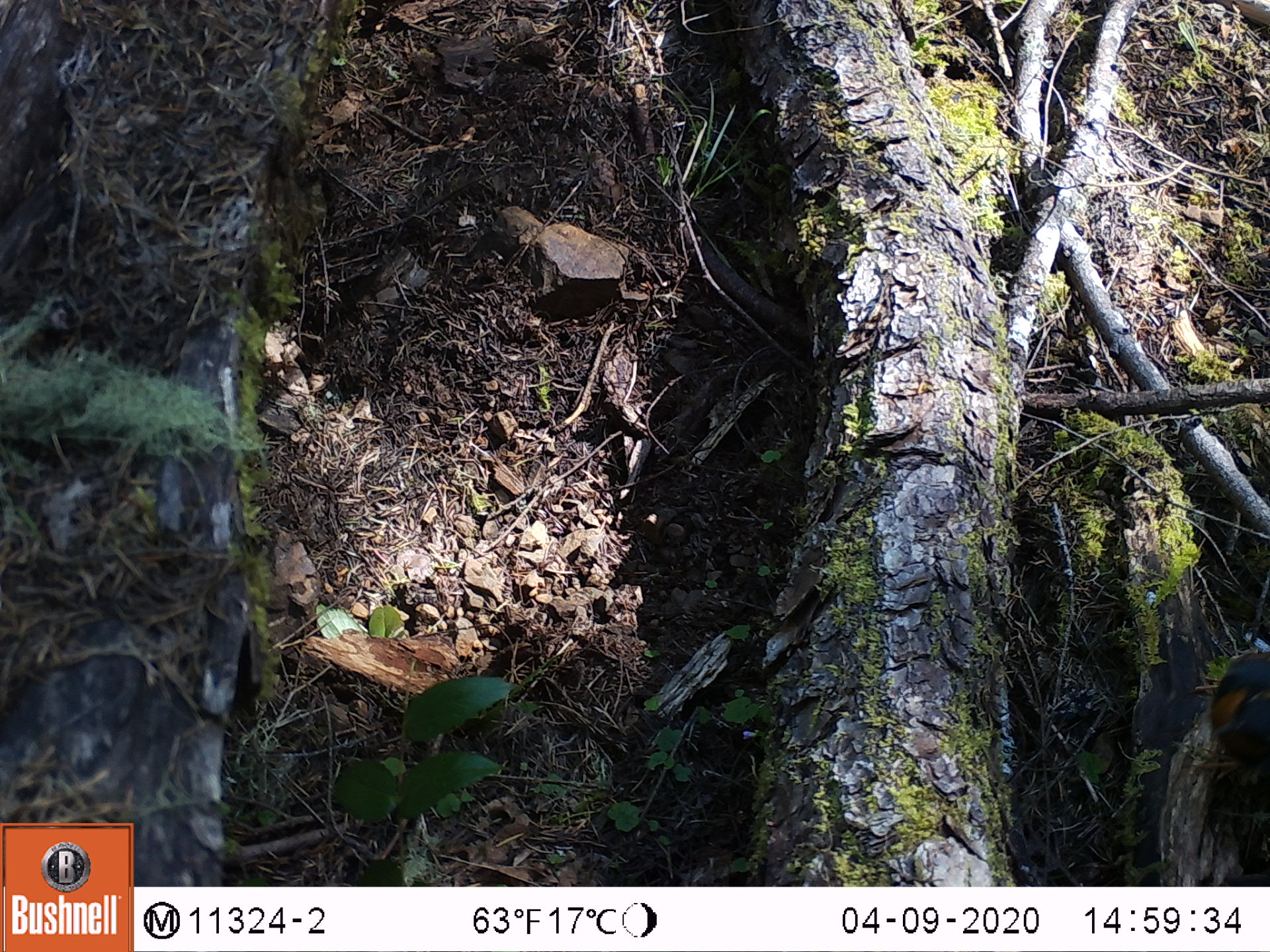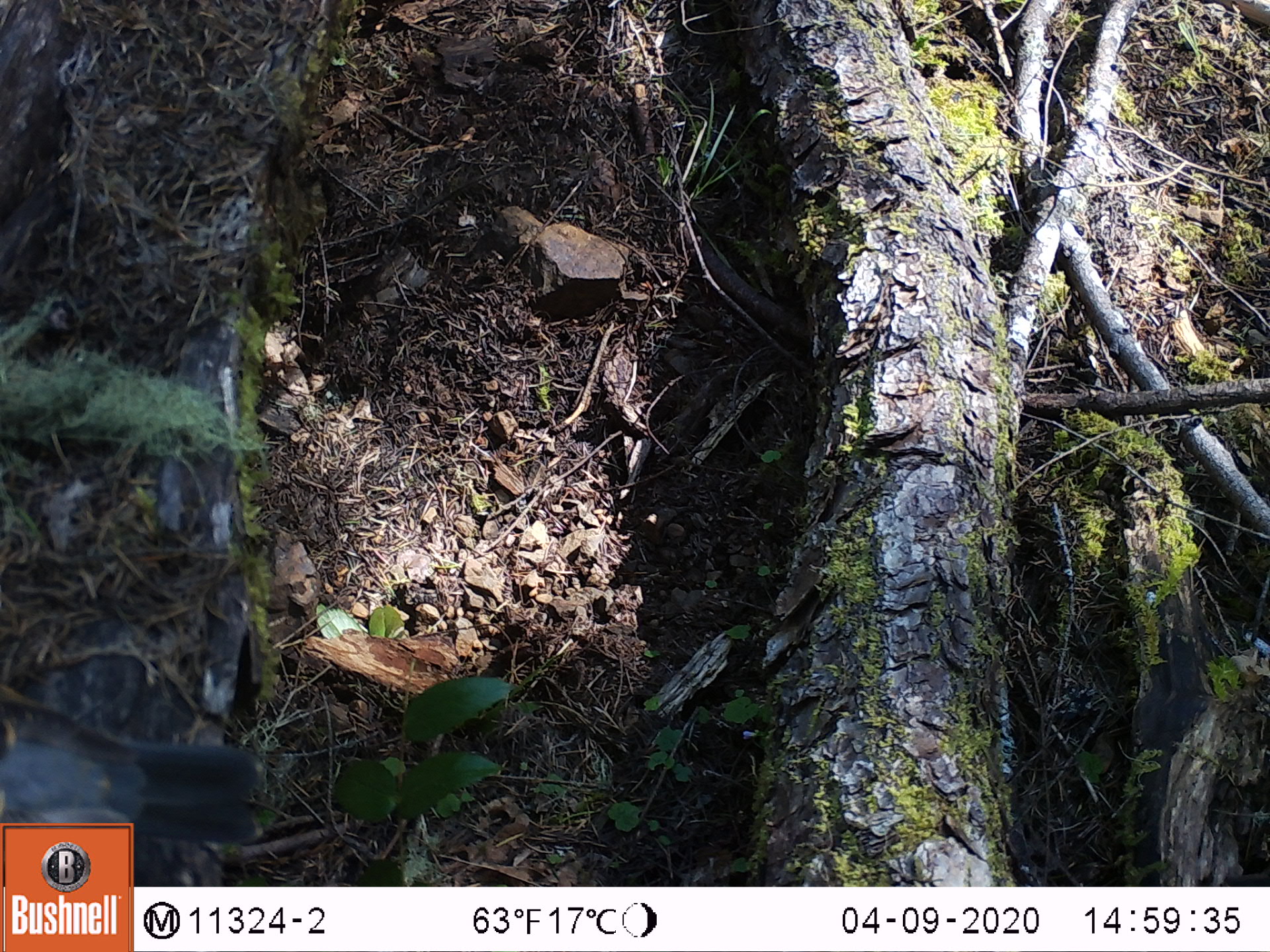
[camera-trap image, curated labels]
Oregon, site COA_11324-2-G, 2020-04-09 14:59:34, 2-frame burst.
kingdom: Animalia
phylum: Chordata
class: Aves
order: Passeriformes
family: Turdidae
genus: Ixoreus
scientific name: Ixoreus naevius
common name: varied thrush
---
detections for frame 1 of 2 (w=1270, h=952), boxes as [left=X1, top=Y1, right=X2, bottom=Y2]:
varied thrush: [left=1179, top=654, right=1263, bottom=784]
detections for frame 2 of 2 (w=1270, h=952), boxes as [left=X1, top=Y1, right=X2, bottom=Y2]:
varied thrush: [left=1, top=697, right=258, bottom=820]